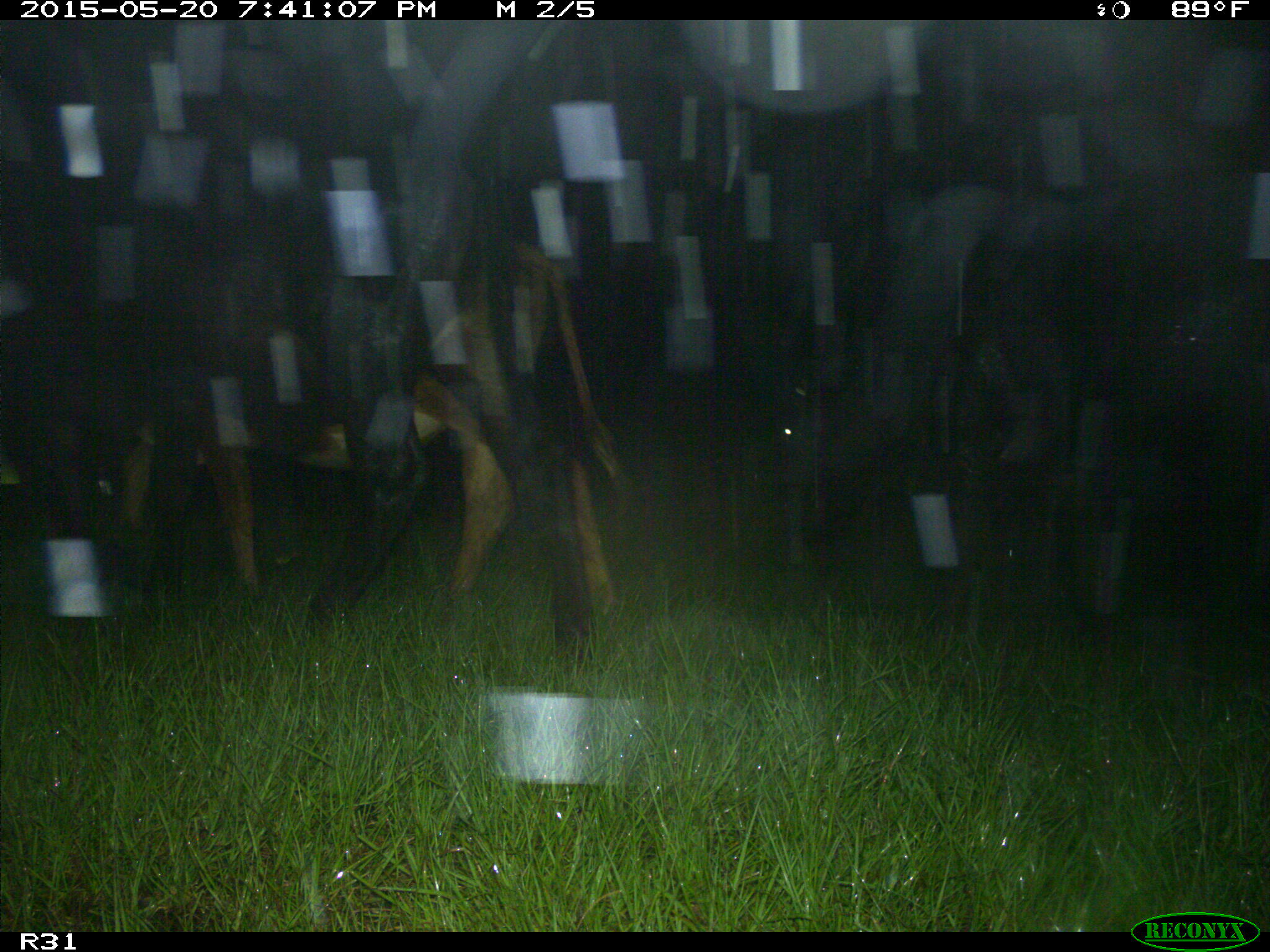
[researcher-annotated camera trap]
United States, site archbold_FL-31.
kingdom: Animalia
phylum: Chordata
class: Mammalia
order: Artiodactyla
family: Bovidae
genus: Bos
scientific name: Bos taurus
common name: domestic cow